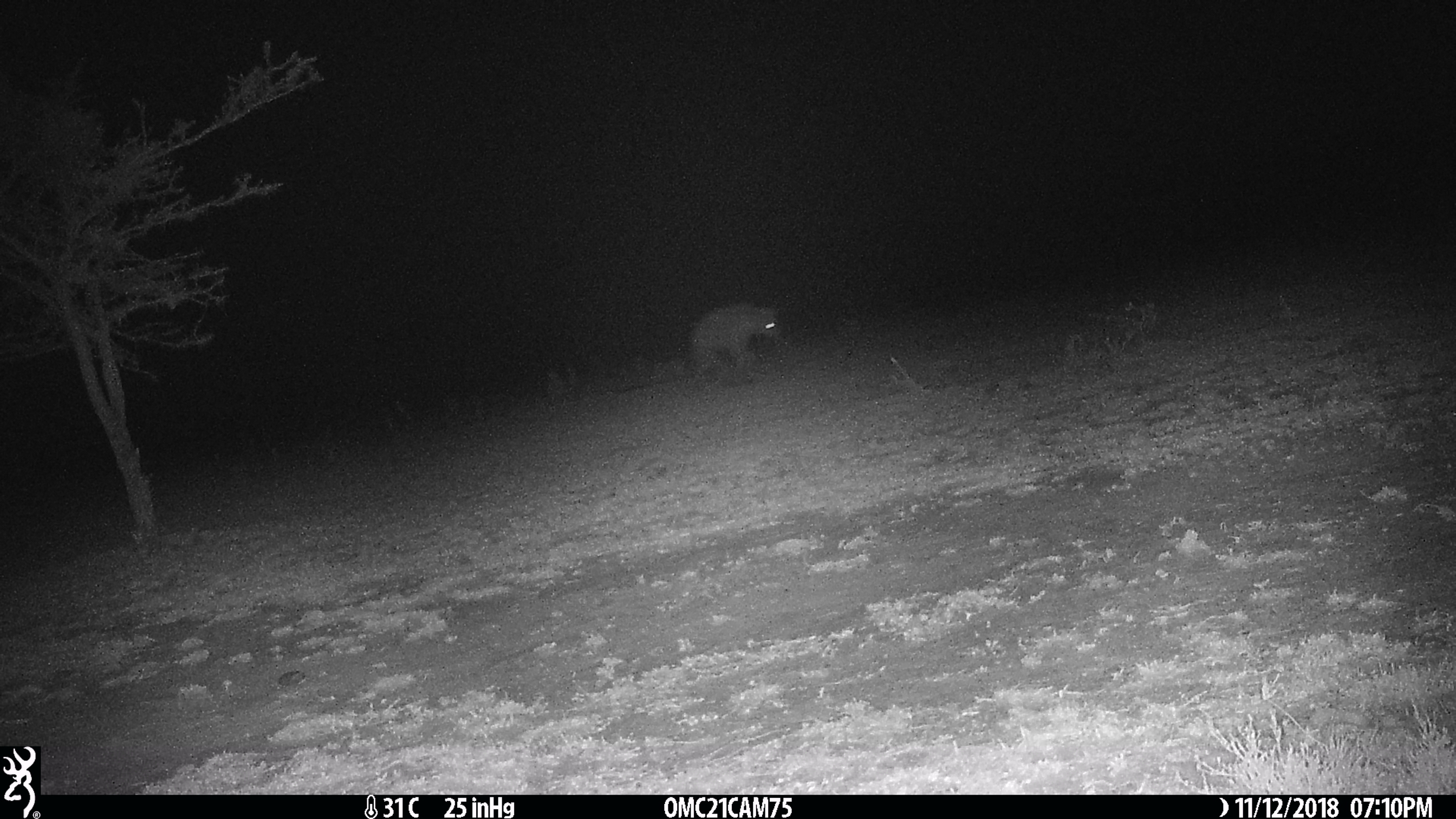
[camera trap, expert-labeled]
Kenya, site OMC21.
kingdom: Animalia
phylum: Chordata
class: Mammalia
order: Carnivora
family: Hyaenidae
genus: Crocuta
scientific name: Crocuta crocuta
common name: spotted hyena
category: hyena spotted